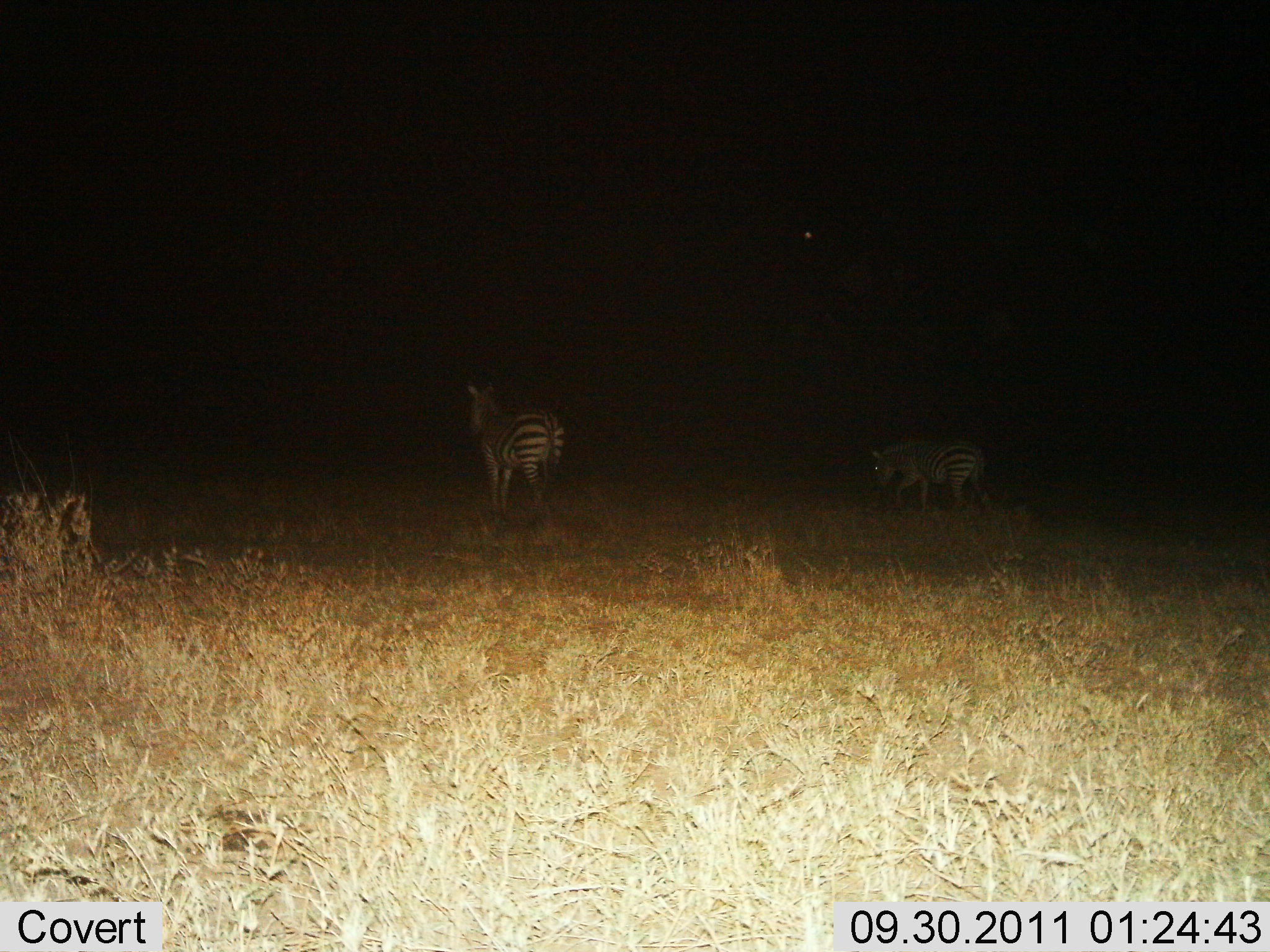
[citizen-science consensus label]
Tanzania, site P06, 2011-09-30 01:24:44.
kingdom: Animalia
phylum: Chordata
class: Mammalia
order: Perissodactyla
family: Equidae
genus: Equus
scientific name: Equus quagga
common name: plains zebra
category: zebra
Zebra (plains zebra) (Equus quagga), count 2. Behavior (volunteer vote fractions): standing 71%, resting 0%, moving 29%, interacting 0%. Young present (vote fraction): 0%. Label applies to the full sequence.